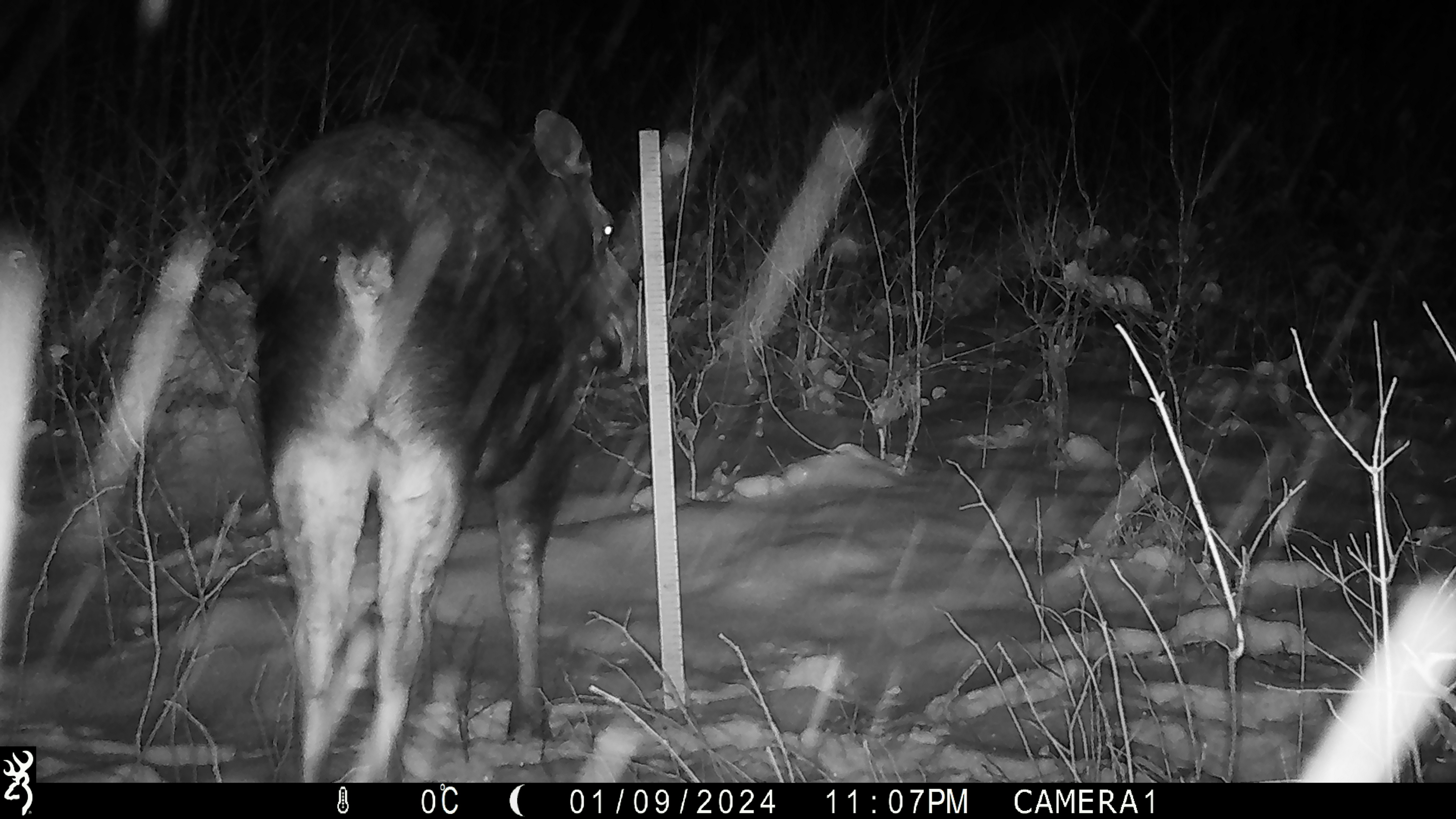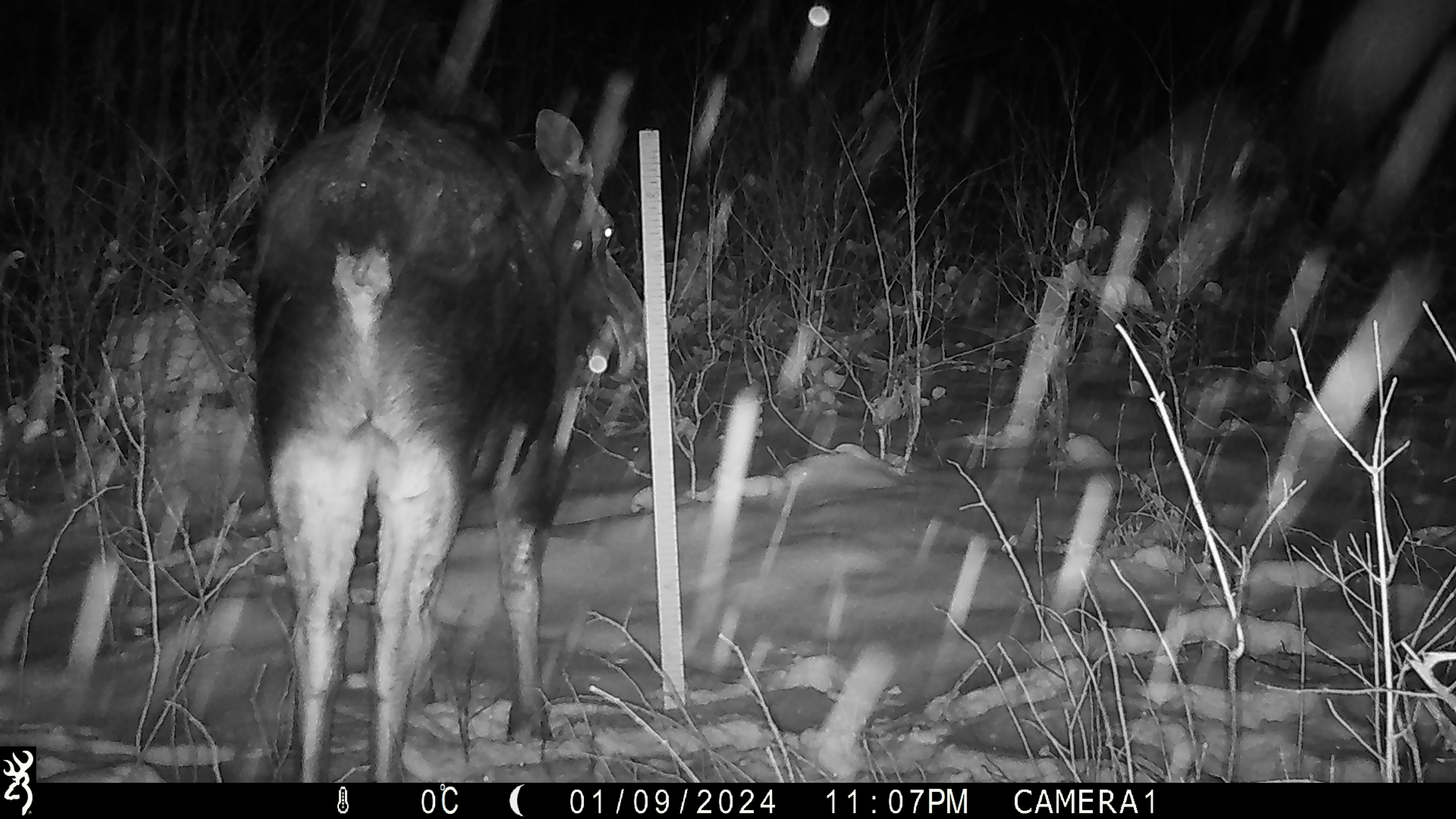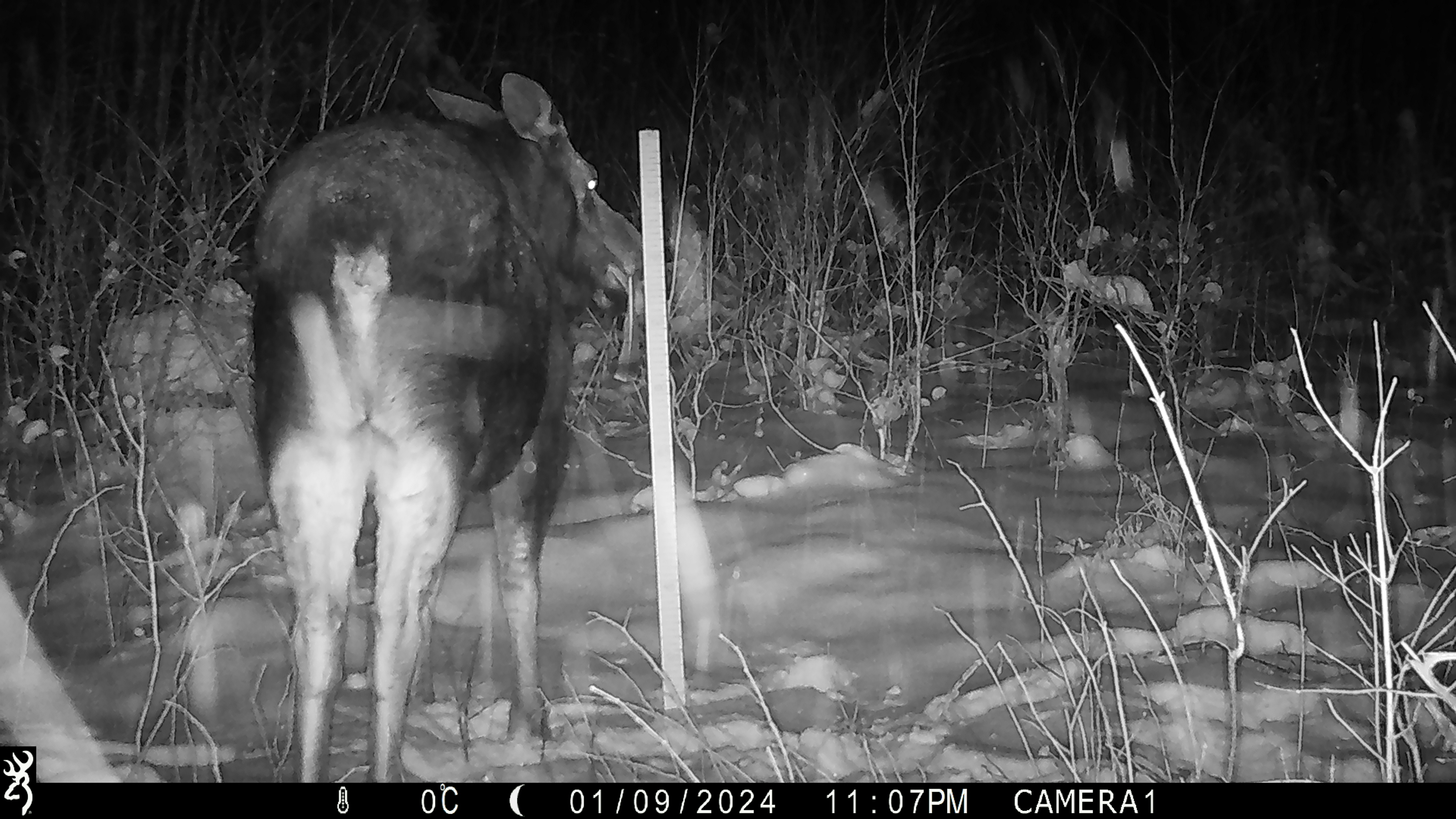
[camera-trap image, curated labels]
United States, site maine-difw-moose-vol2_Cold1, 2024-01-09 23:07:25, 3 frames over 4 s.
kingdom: Animalia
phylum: Chordata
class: Mammalia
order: Artiodactyla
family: Cervidae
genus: Alces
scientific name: Alces alces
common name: moose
Moose (Alces alces).